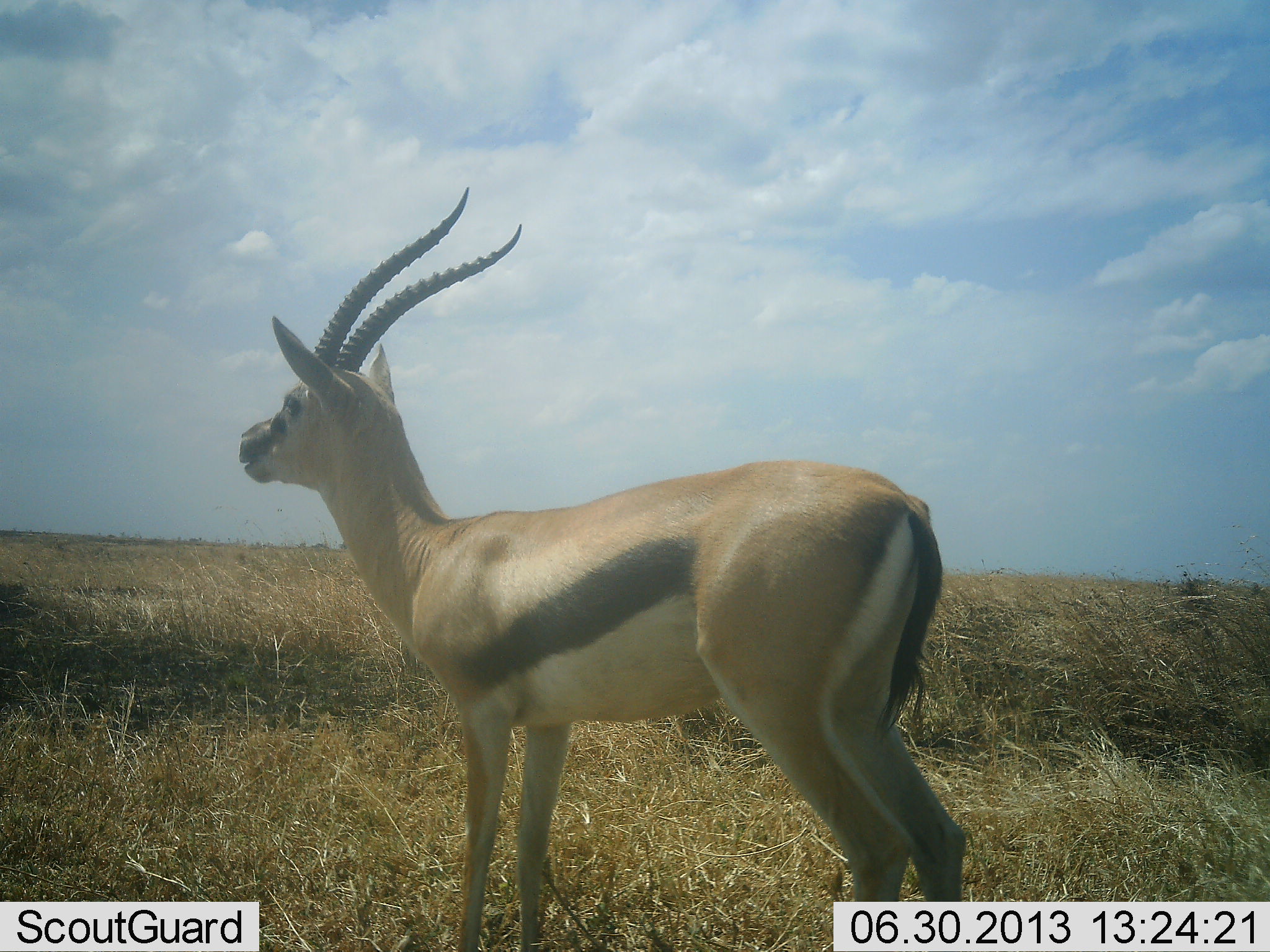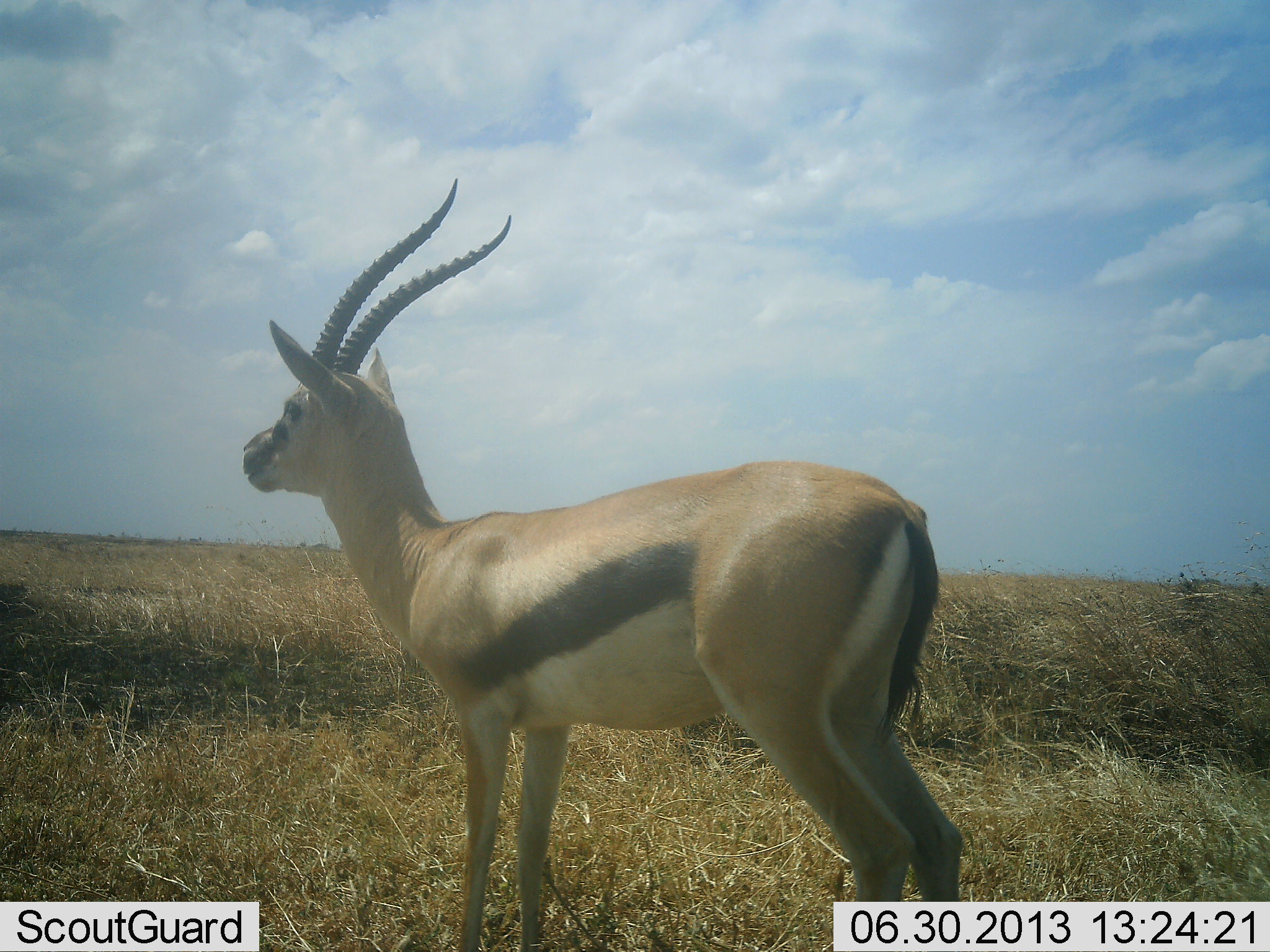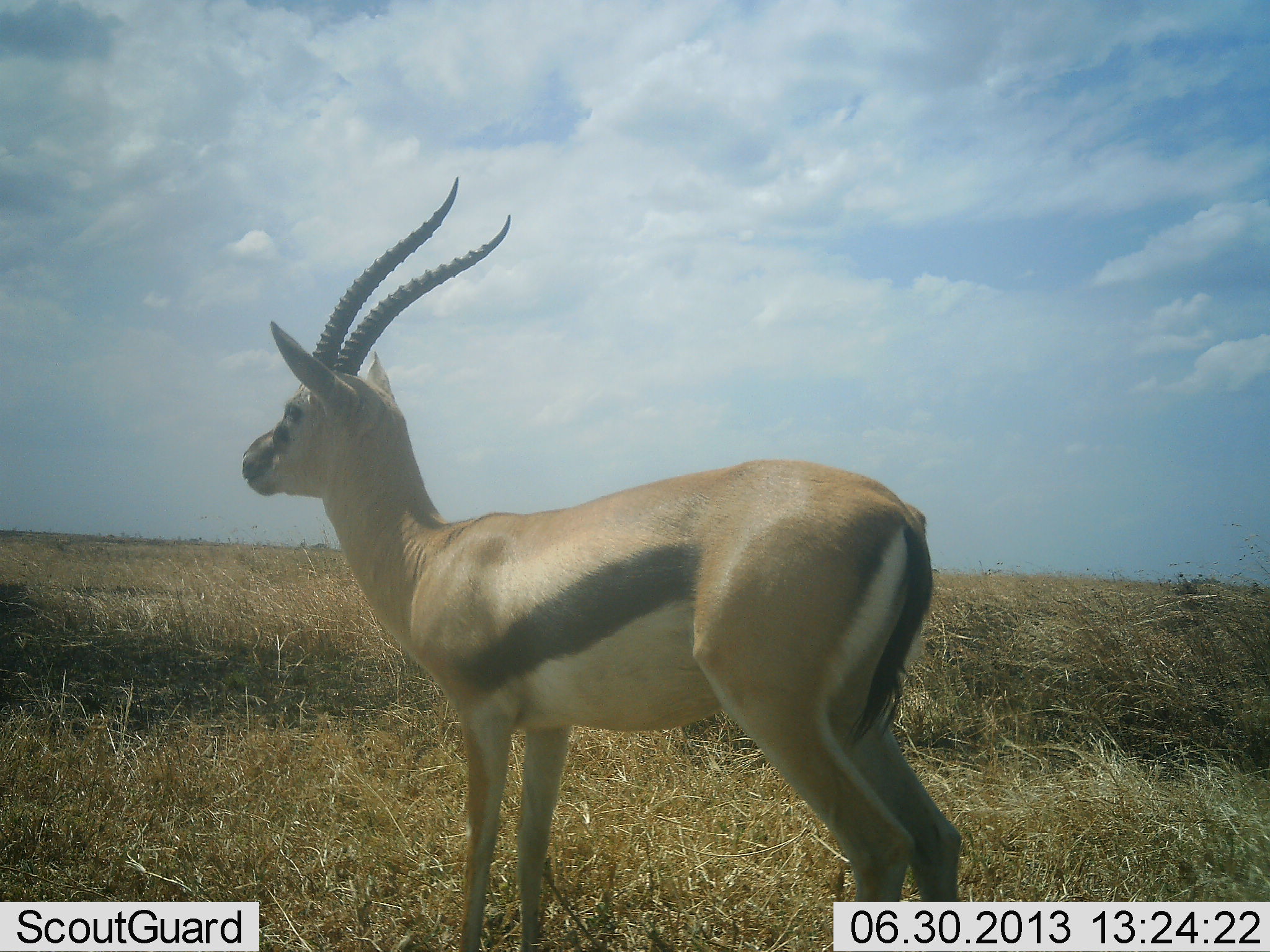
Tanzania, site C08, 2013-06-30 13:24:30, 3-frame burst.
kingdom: Animalia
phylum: Chordata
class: Mammalia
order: Artiodactyla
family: Bovidae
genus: Eudorcas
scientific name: Eudorcas thomsonii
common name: thomson's gazelle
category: gazellethomsons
Gazellethomsons (thomson's gazelle) (Eudorcas thomsonii), count 1. Behavior (volunteer vote fractions): standing 97%, resting 0%, moving 0%, interacting 14%. Young present (vote fraction): 0%. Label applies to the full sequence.